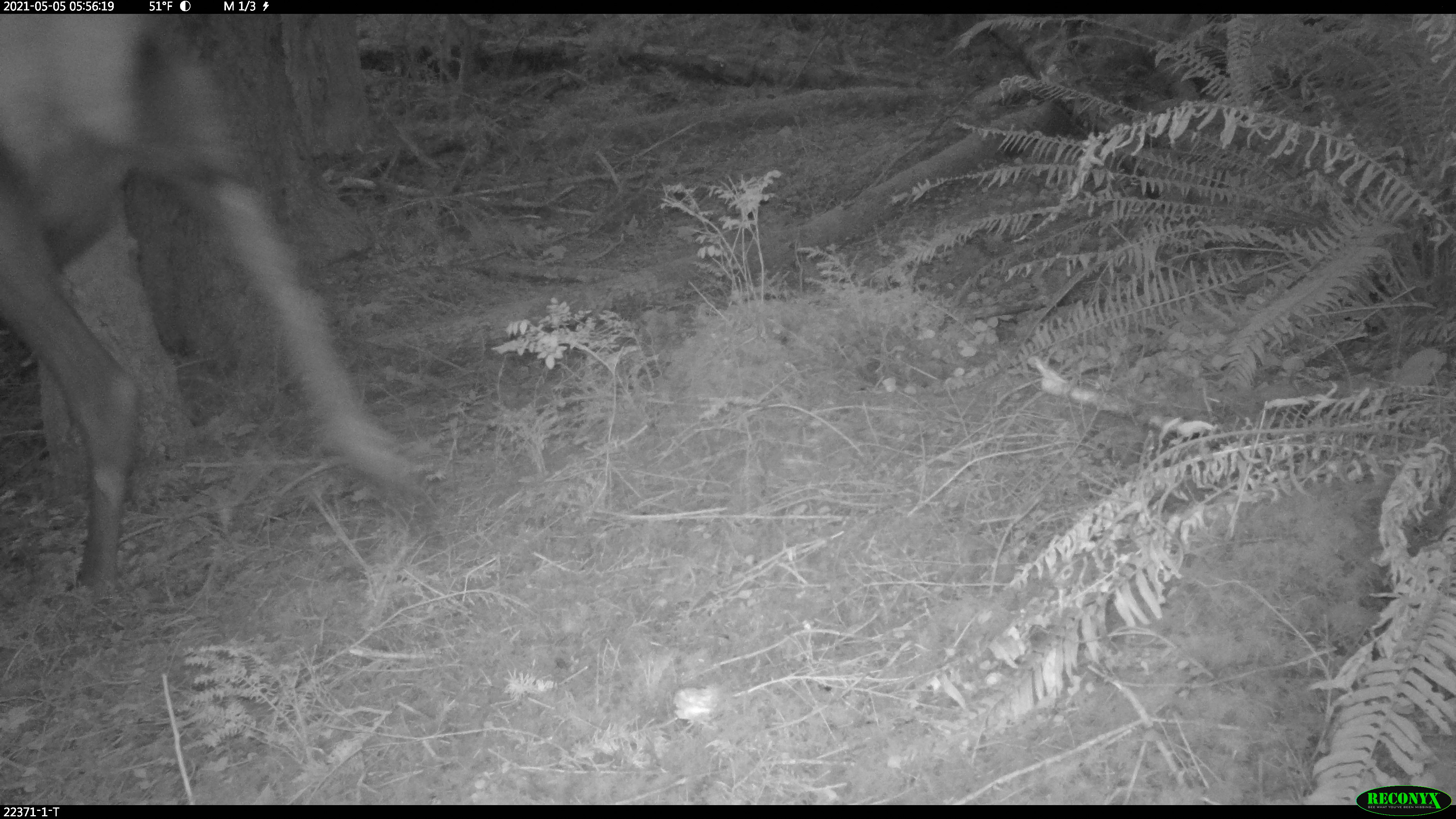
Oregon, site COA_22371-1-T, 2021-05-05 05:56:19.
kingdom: Animalia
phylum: Chordata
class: Mammalia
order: Artiodactyla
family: Cervidae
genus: Cervus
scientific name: Cervus canadensis roosevelti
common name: roosevelt elk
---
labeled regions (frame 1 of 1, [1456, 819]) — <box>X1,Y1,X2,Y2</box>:
roosevelt elk: <box>0,15,455,632</box>